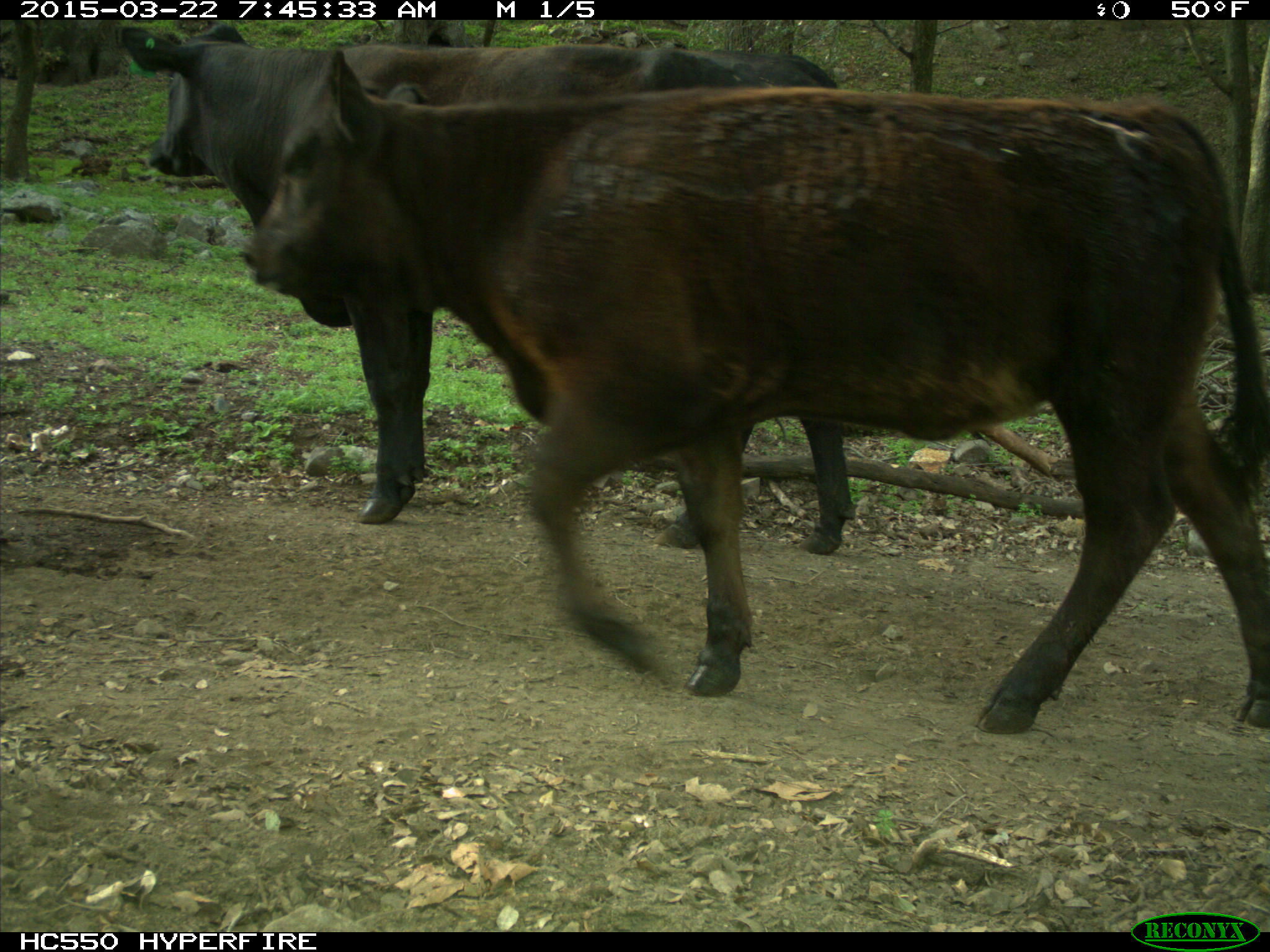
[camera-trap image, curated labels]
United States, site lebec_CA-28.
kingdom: Animalia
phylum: Chordata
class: Mammalia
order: Artiodactyla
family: Bovidae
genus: Bos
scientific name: Bos taurus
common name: domestic cow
Bos taurus (domestic cow).